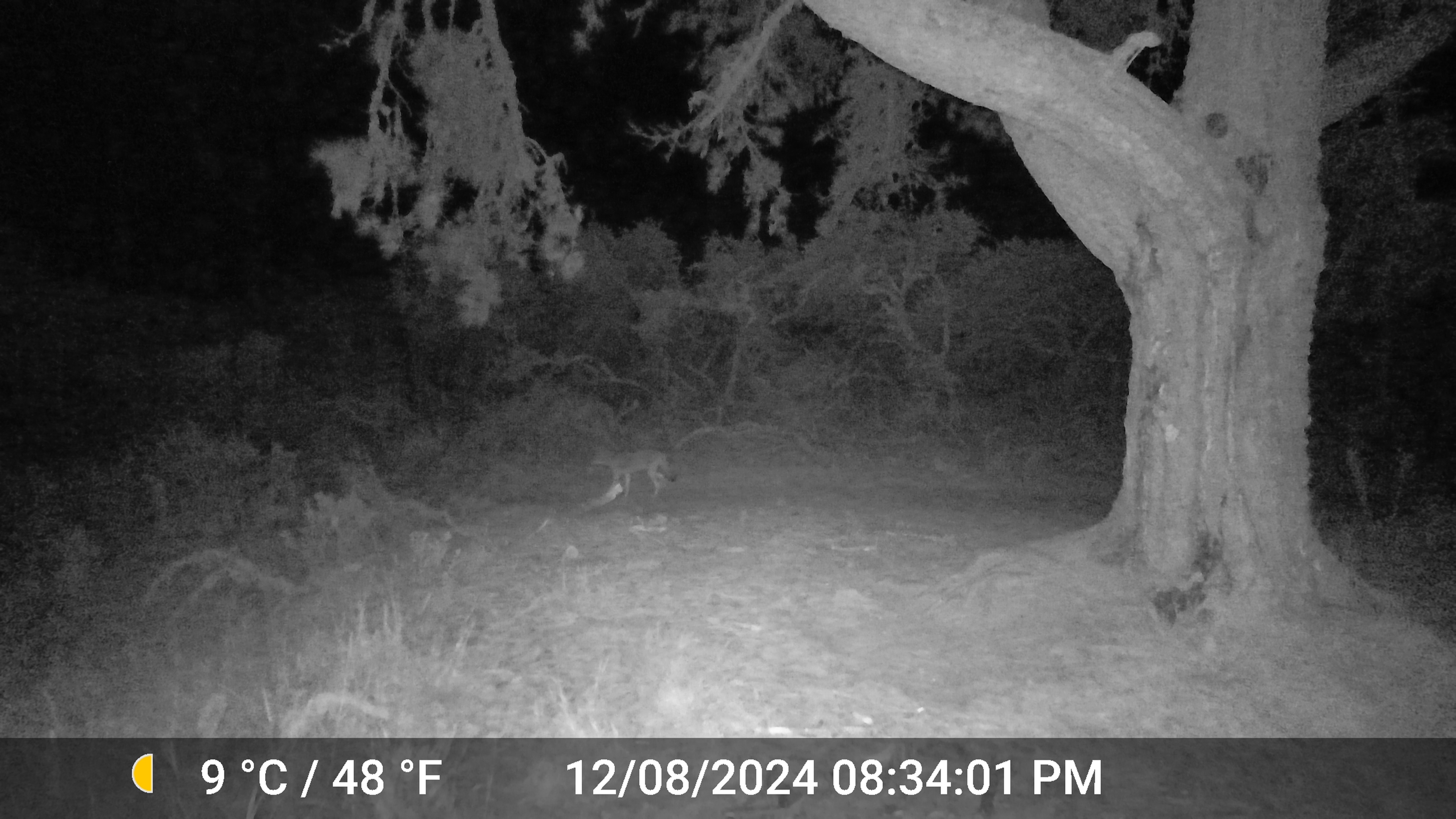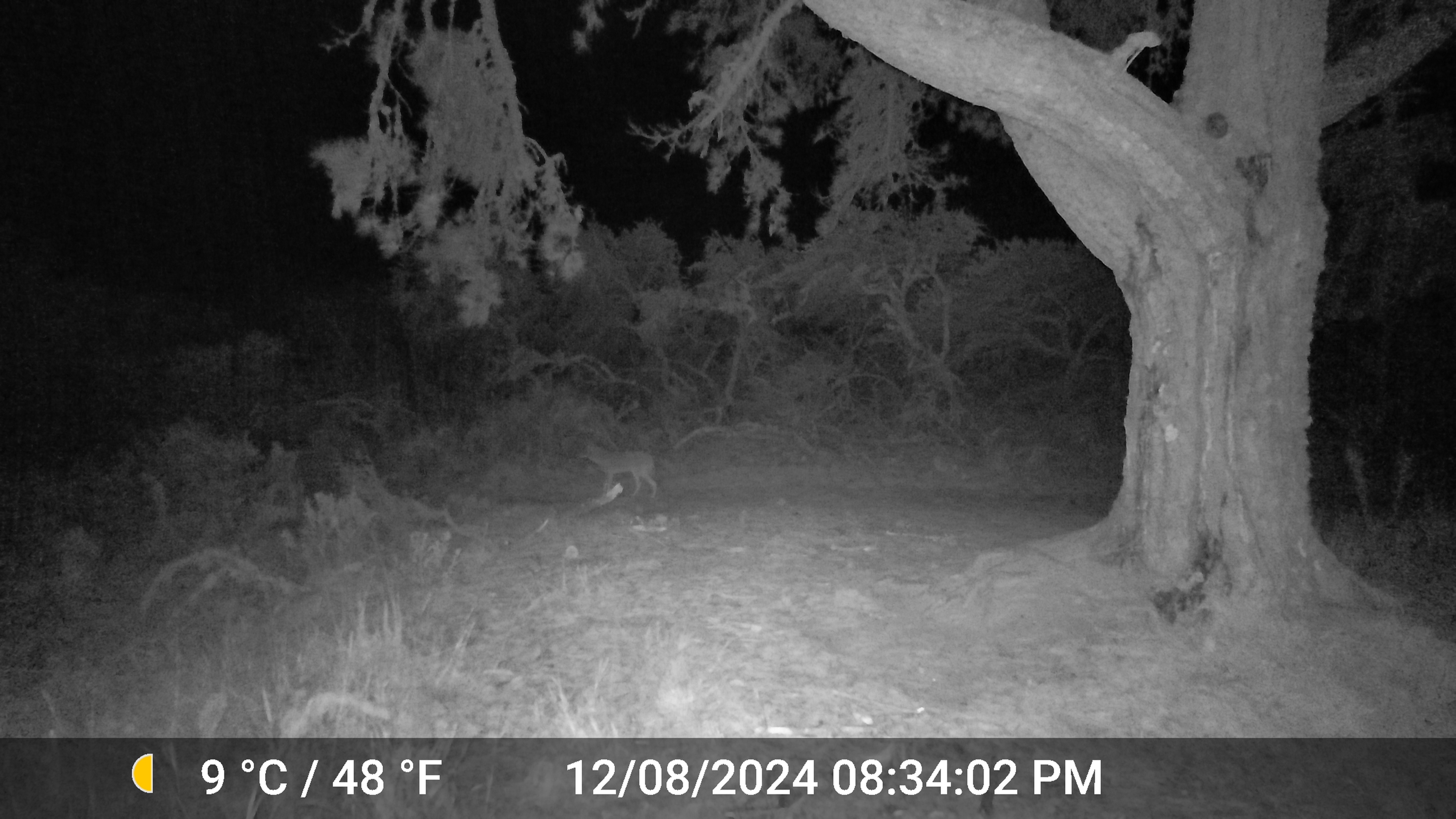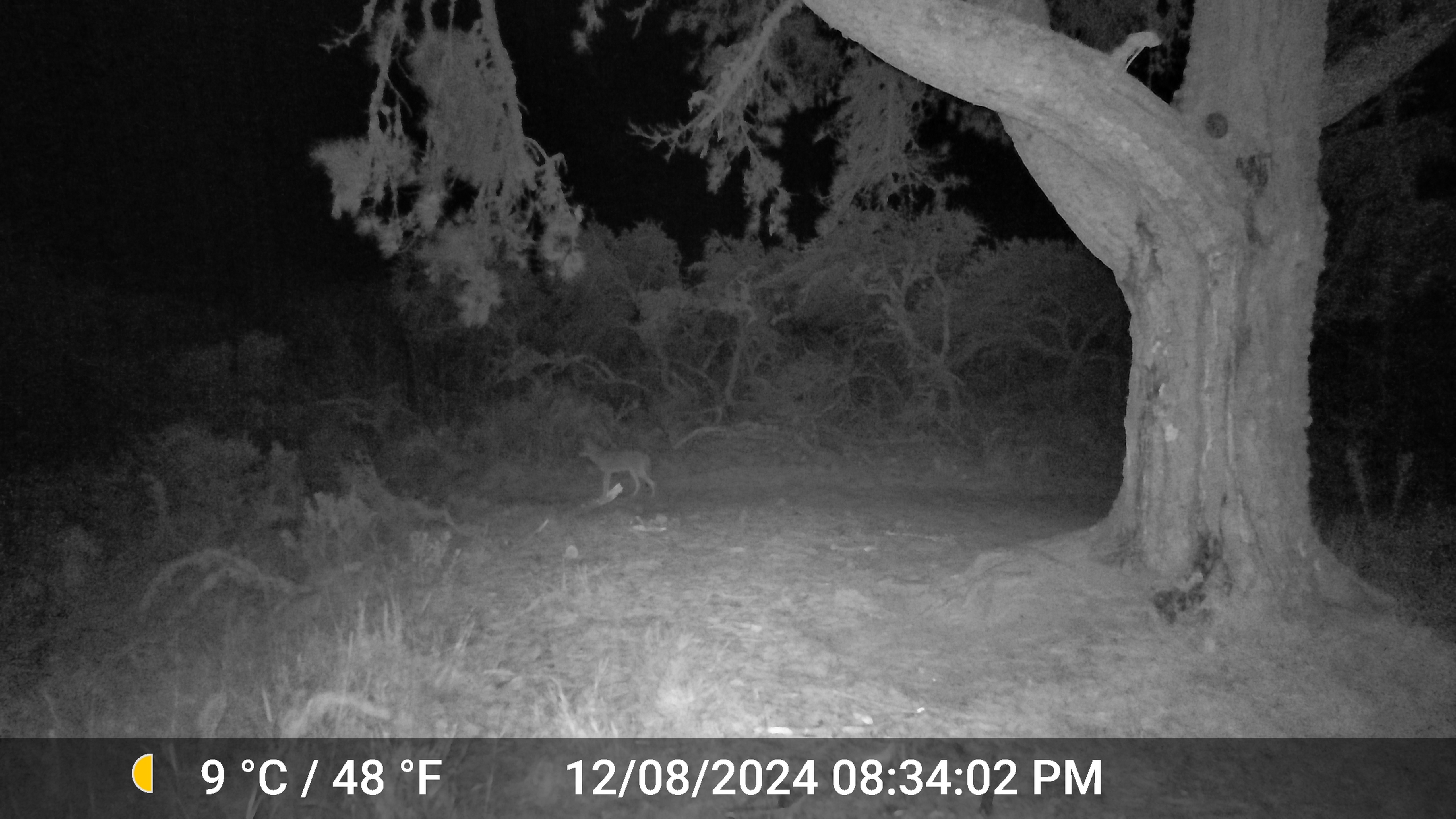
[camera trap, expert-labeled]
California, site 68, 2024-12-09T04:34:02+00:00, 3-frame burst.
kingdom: Animalia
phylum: Chordata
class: Mammalia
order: Carnivora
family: Canidae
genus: Canis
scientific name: Canis latrans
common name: coyote